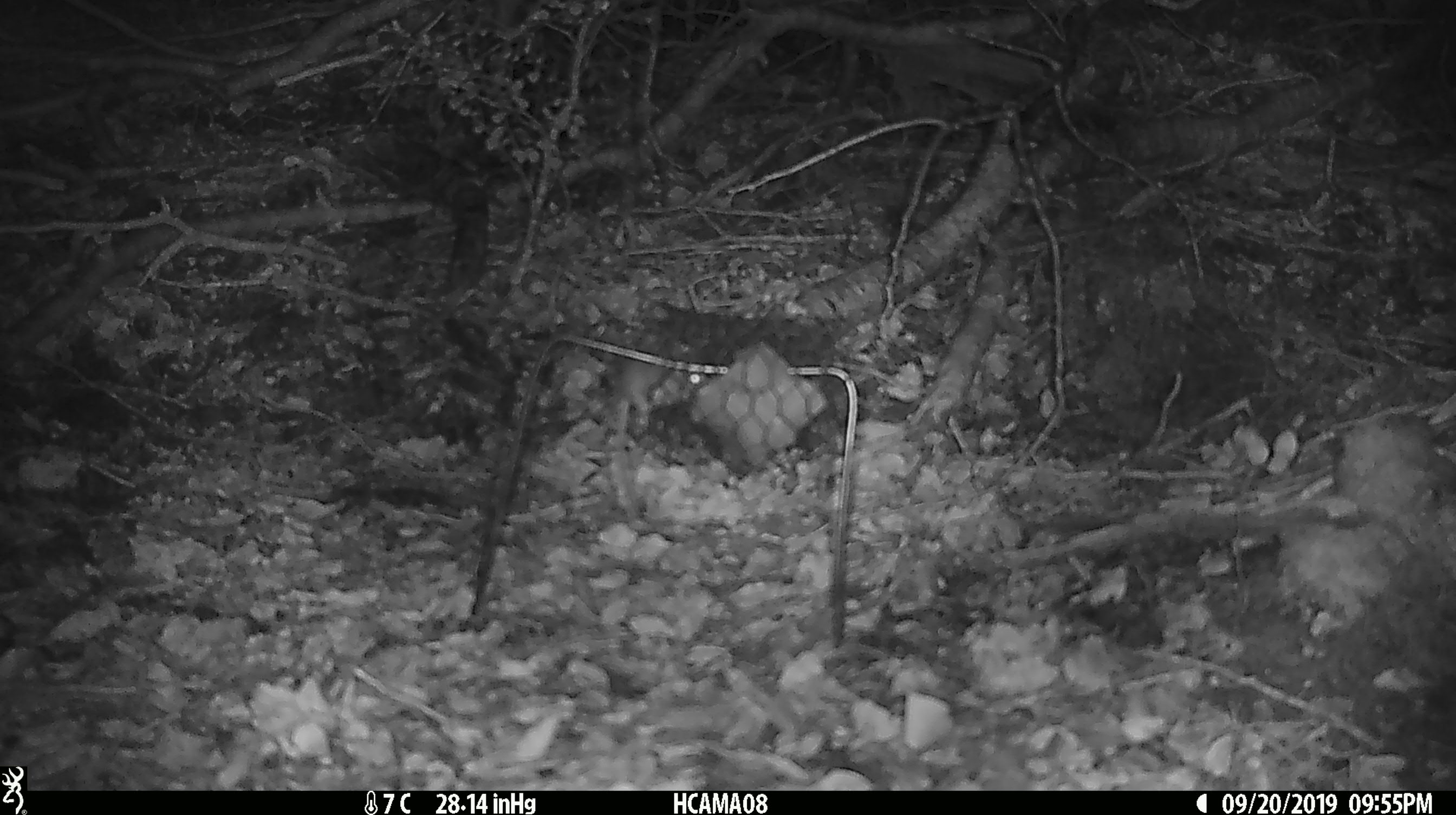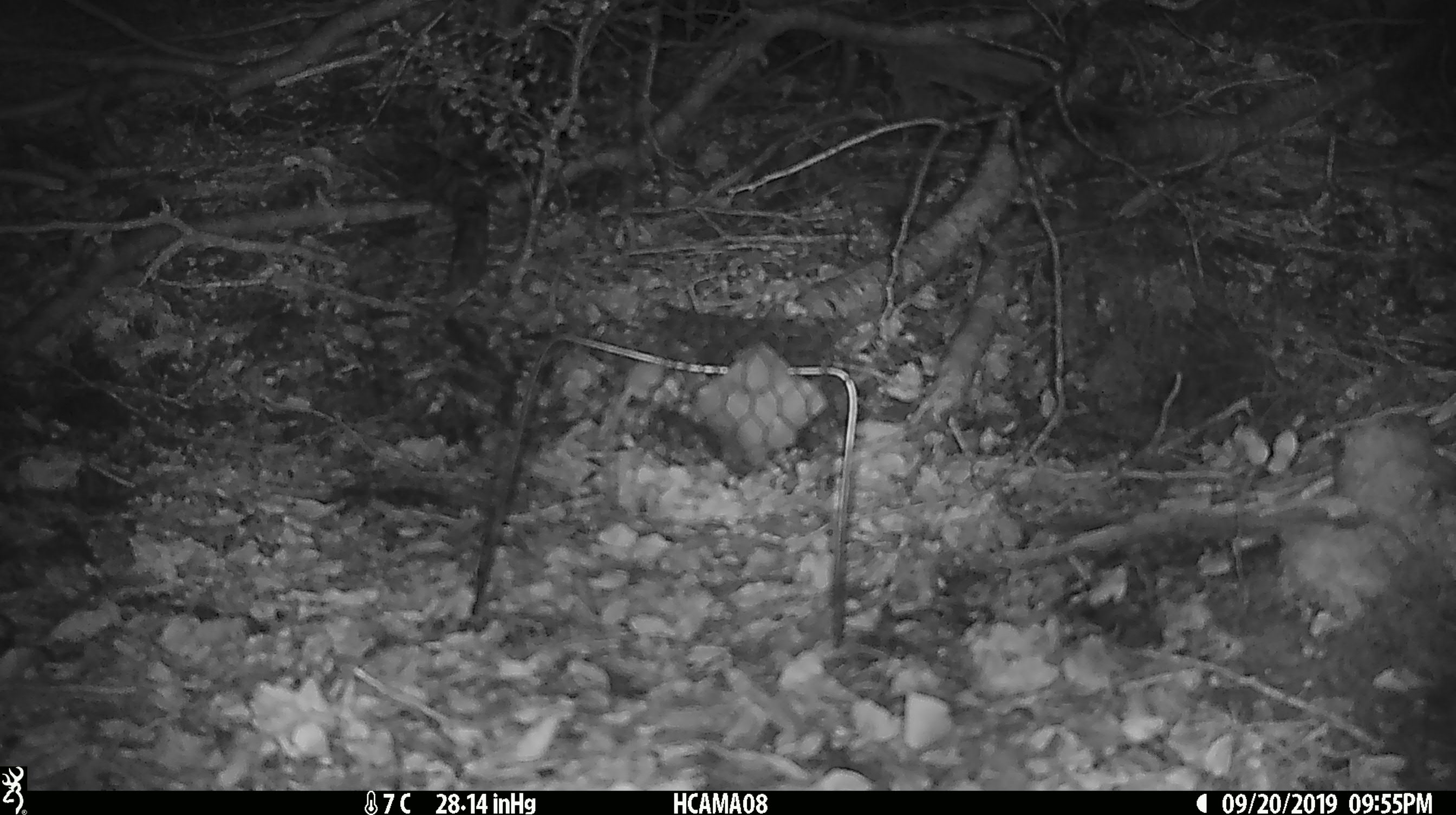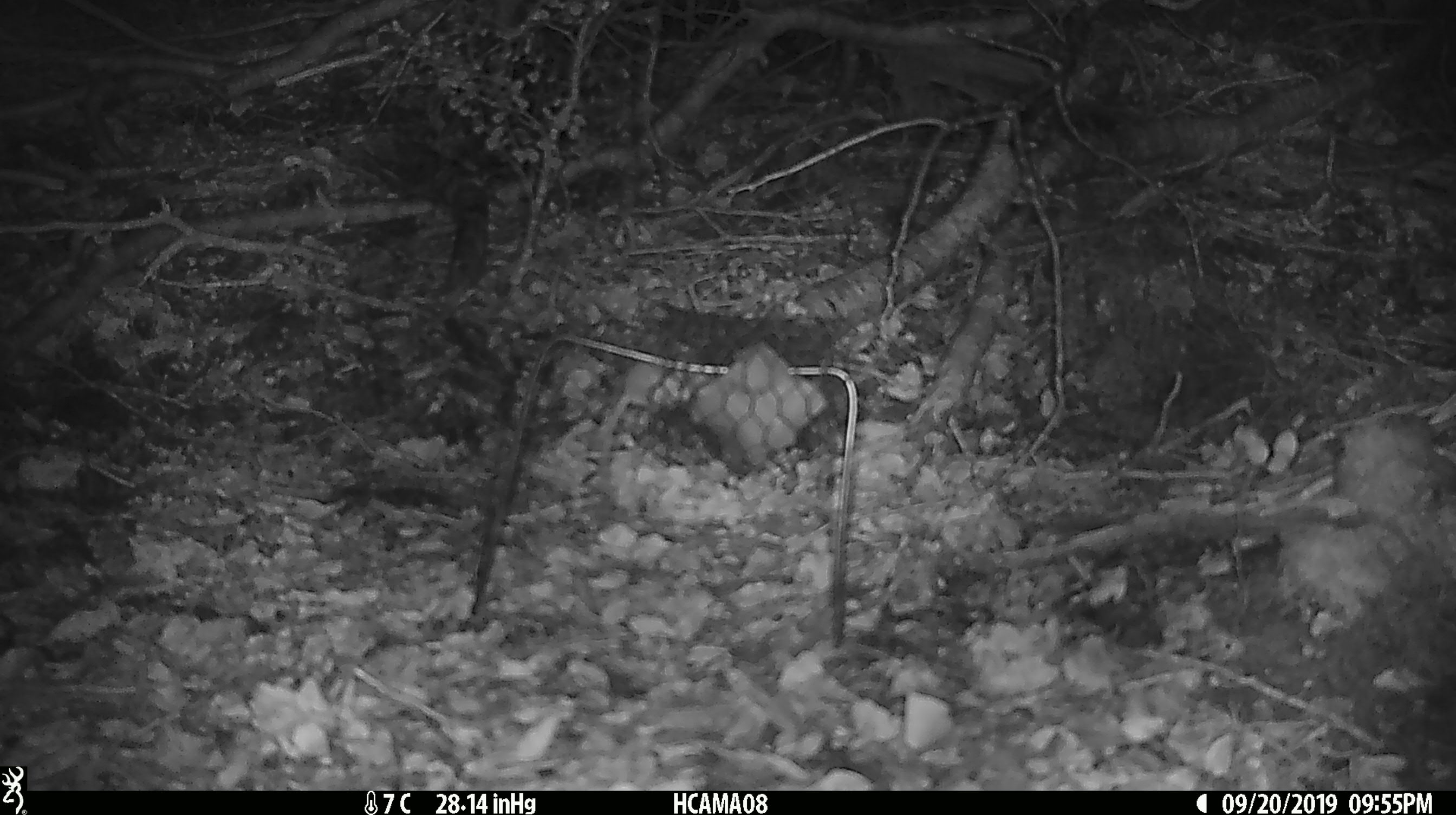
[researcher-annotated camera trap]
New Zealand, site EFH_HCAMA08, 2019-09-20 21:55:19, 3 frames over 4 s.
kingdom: Animalia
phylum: Chordata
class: Mammalia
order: Rodentia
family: Muridae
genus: Mus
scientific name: Mus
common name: mouse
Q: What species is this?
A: Mouse (Mus).